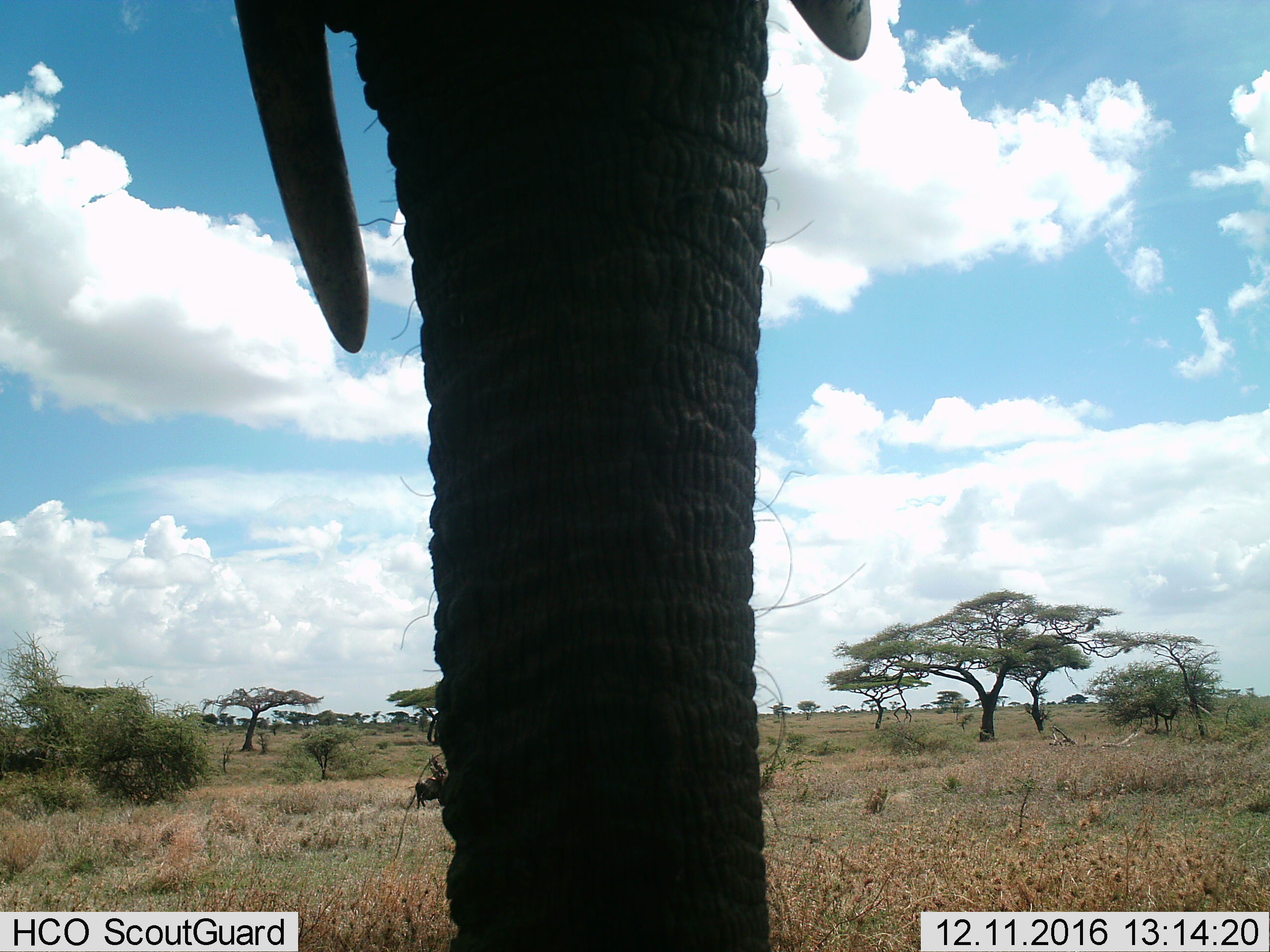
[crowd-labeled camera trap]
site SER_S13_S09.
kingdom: Animalia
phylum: Chordata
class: Mammalia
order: Proboscidea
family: Elephantidae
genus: Loxodonta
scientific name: Loxodonta africana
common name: african bush elephant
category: elephant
Elephant (african bush elephant) (Loxodonta africana), count 1. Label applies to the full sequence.